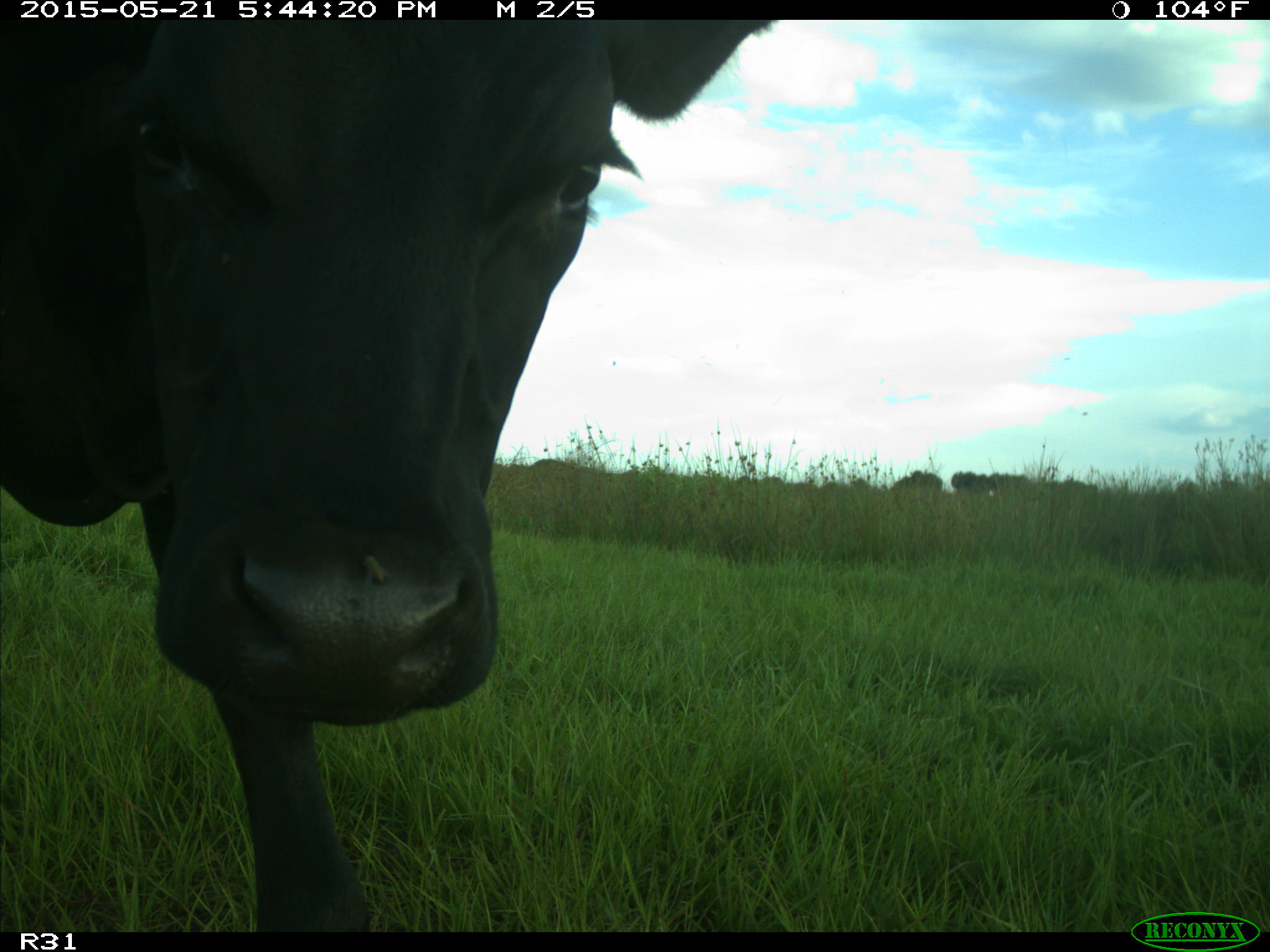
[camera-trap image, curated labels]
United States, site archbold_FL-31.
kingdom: Animalia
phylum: Chordata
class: Mammalia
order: Artiodactyla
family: Bovidae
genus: Bos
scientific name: Bos taurus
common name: domestic cow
Bos taurus (domestic cow).